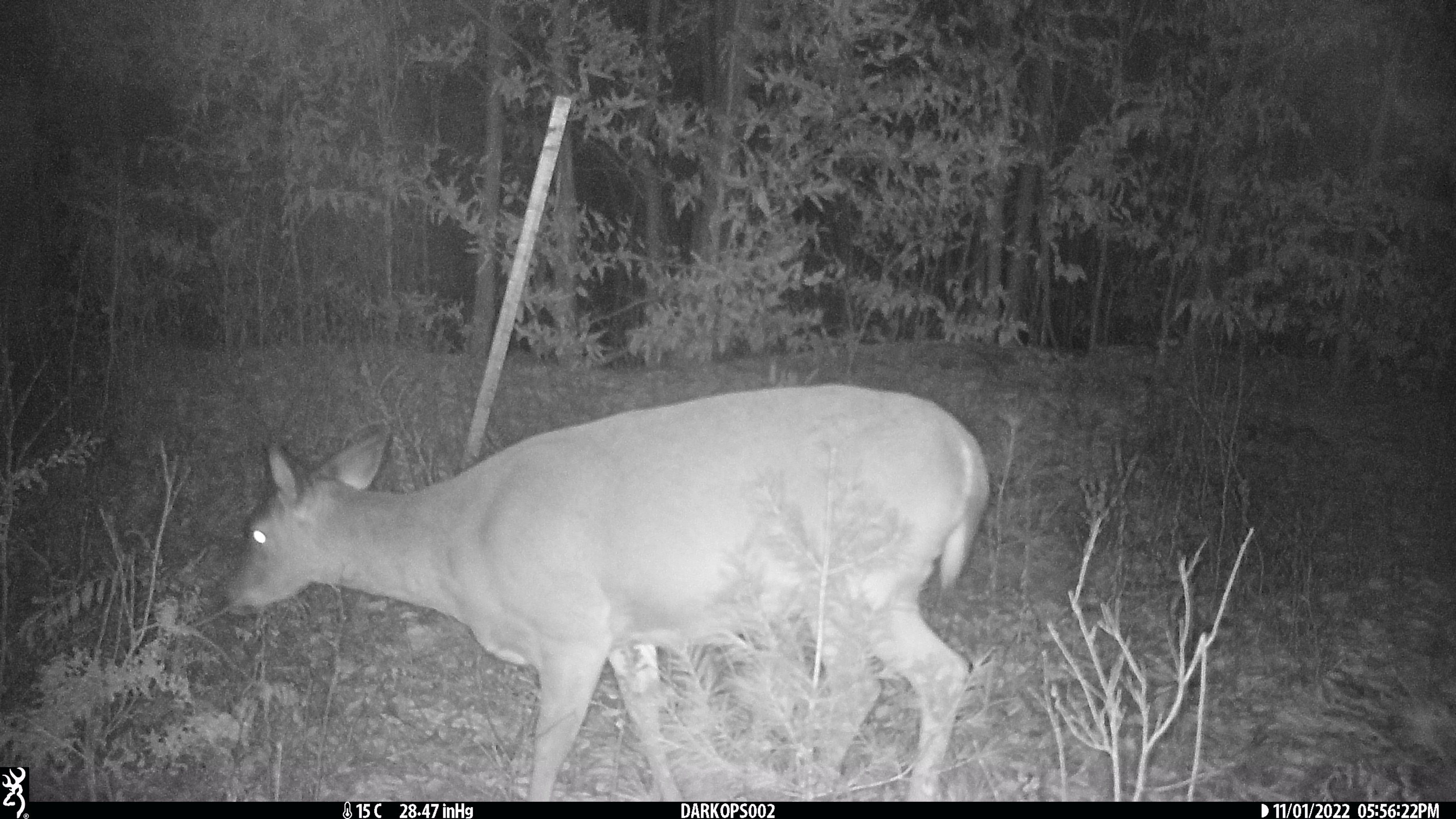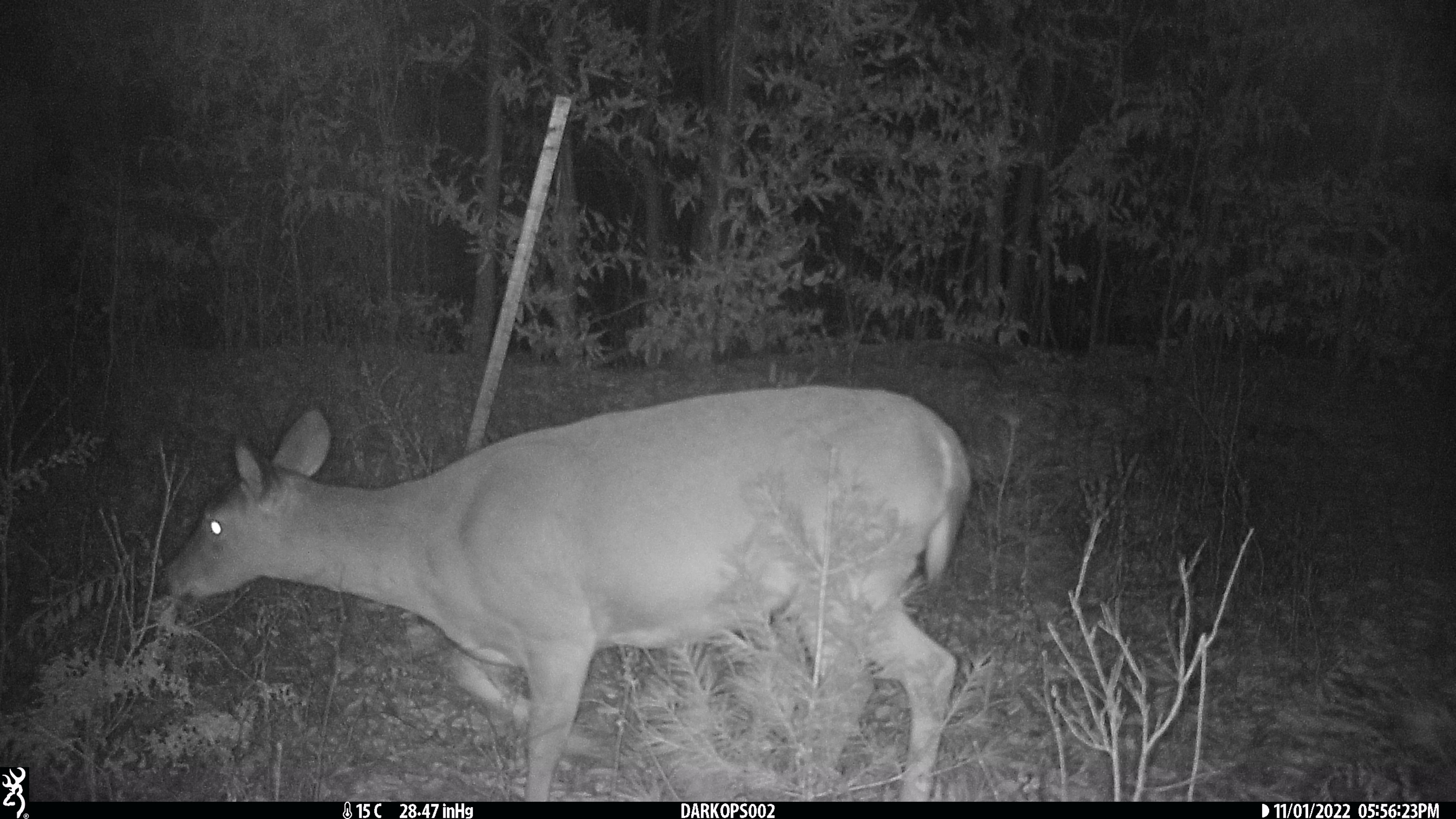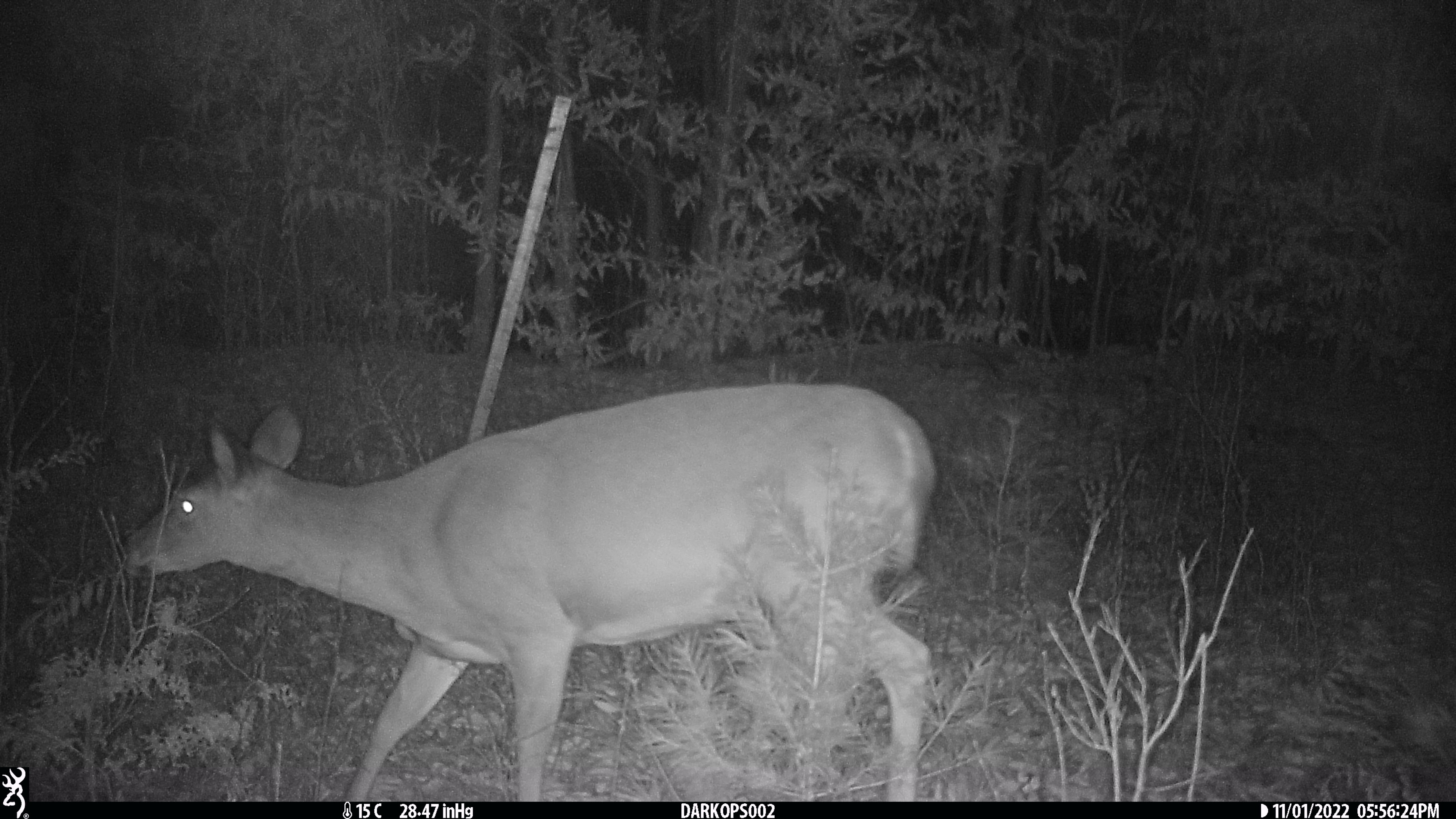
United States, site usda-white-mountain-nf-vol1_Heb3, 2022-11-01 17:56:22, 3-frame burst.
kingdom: Animalia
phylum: Chordata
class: Mammalia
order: Artiodactyla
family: Cervidae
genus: Odocoileus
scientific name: Odocoileus virginianus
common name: white-tailed deer